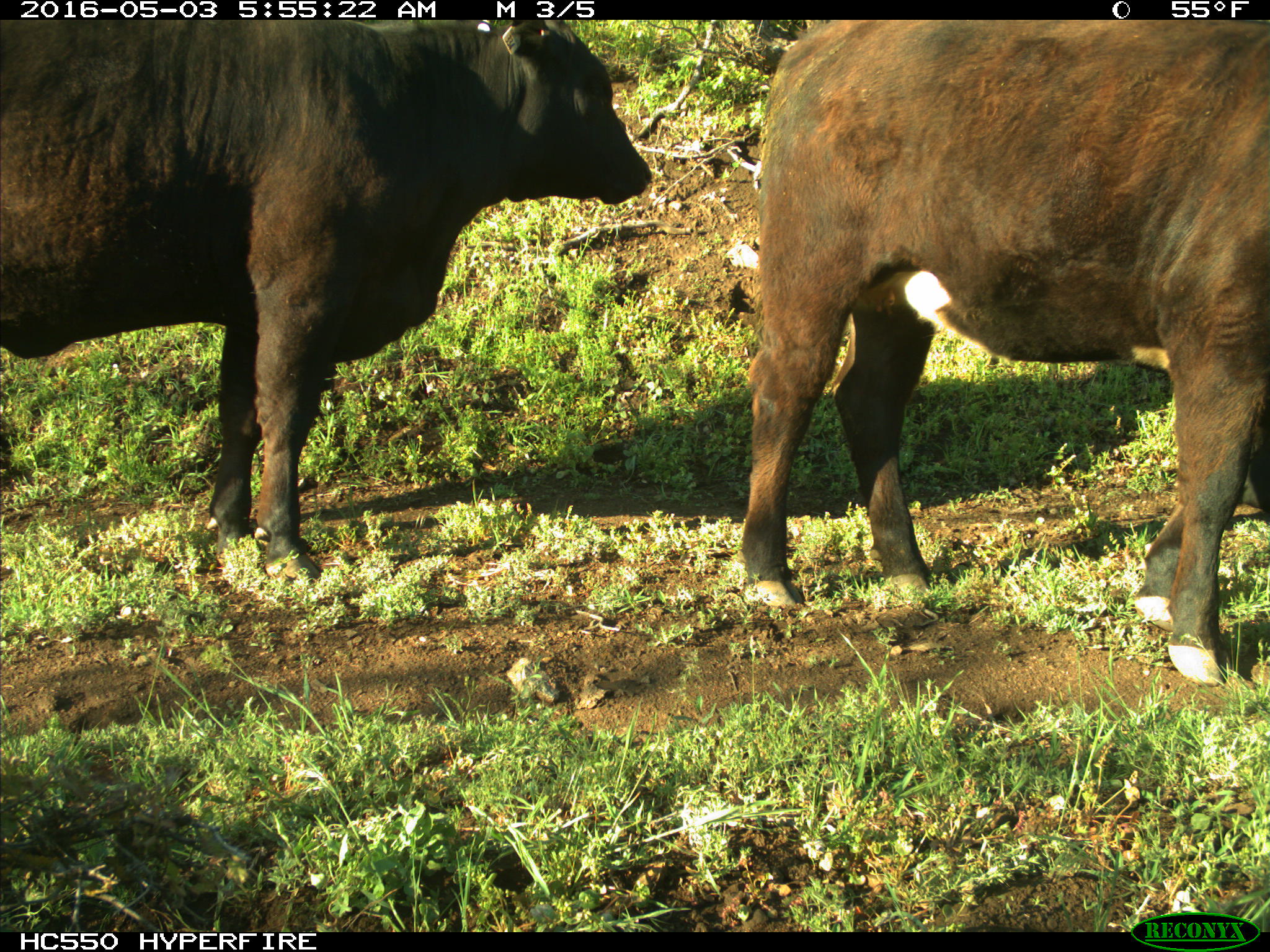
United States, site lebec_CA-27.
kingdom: Animalia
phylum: Chordata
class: Mammalia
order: Artiodactyla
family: Bovidae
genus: Bos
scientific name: Bos taurus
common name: domestic cow